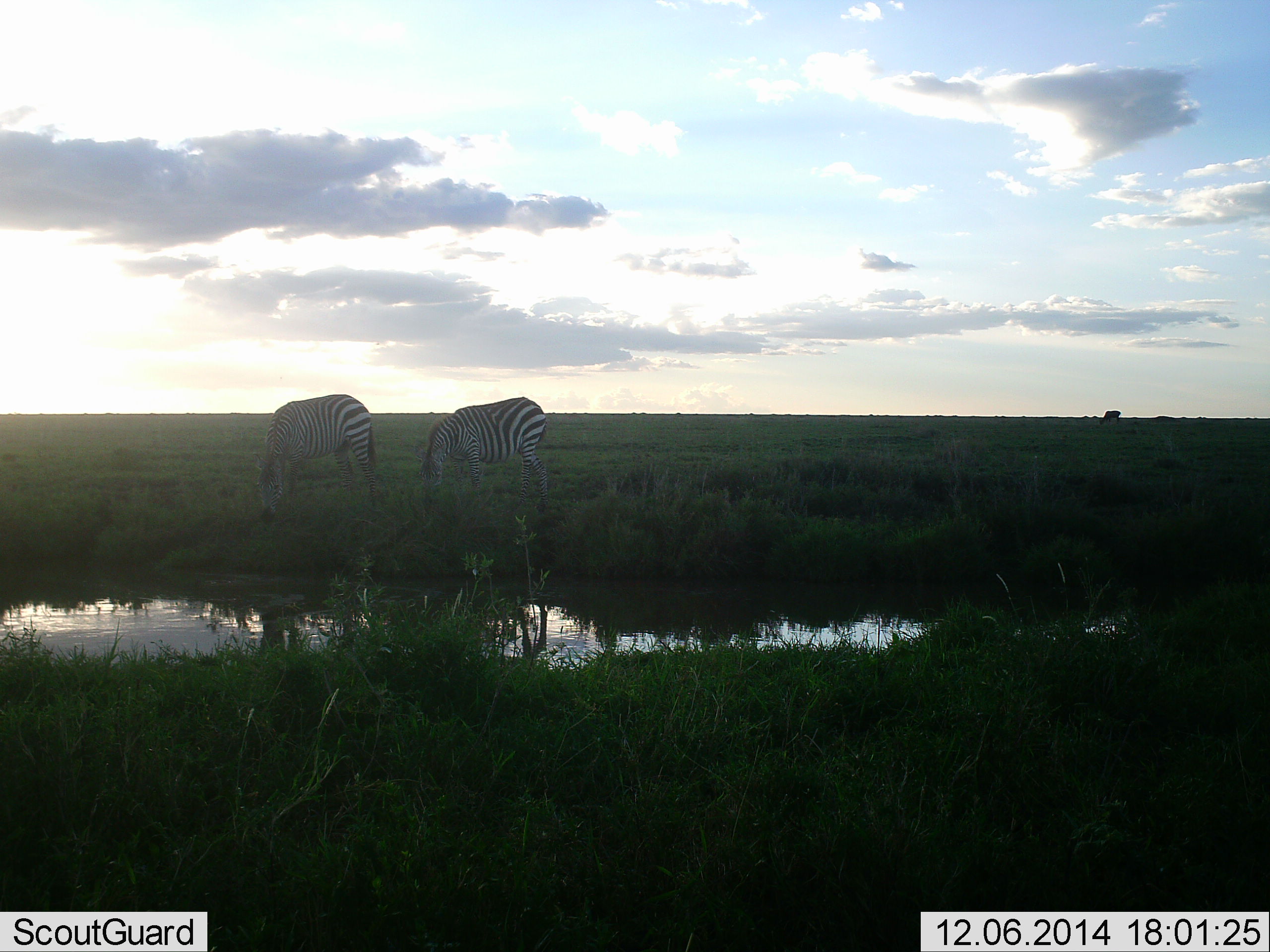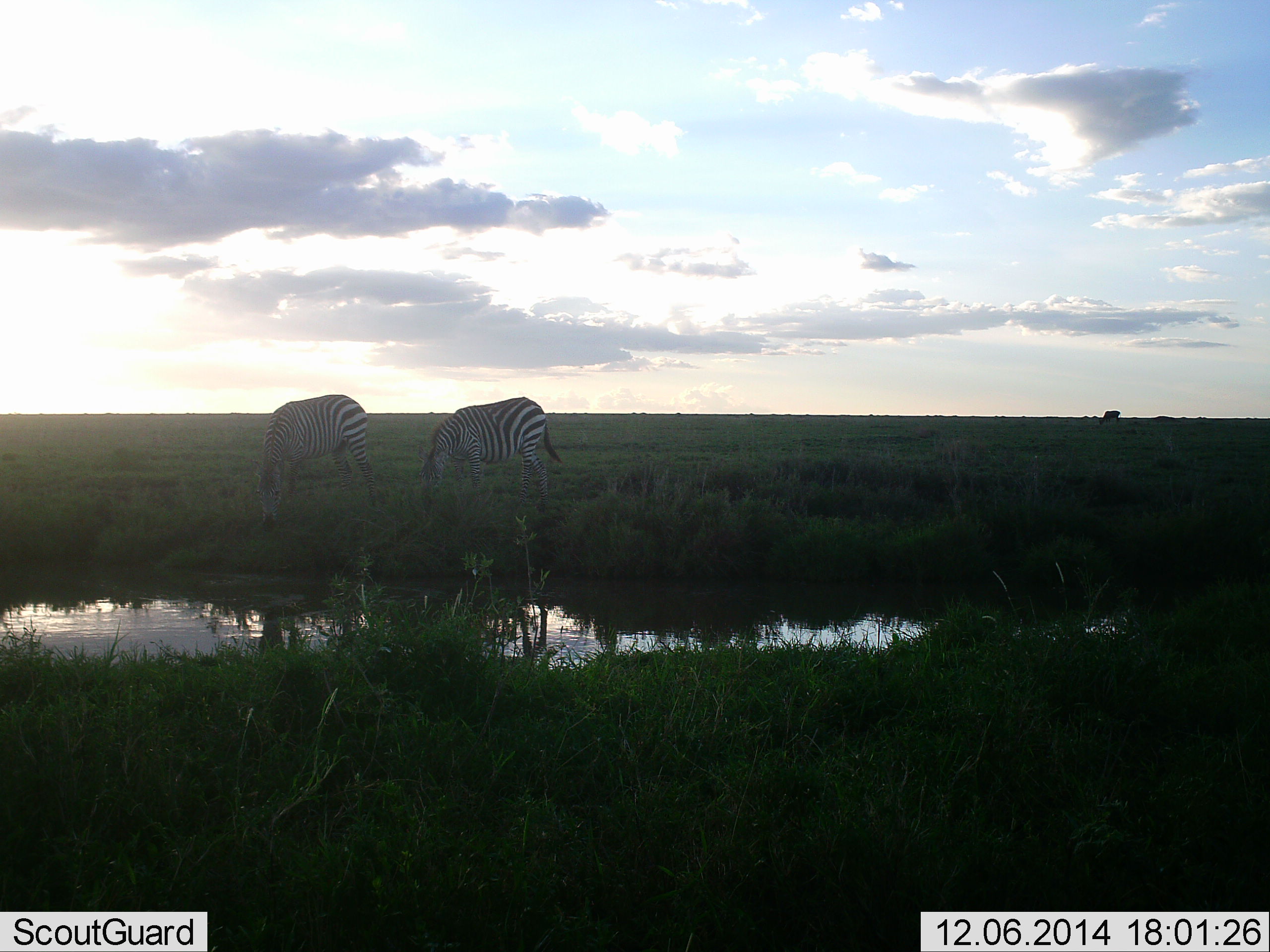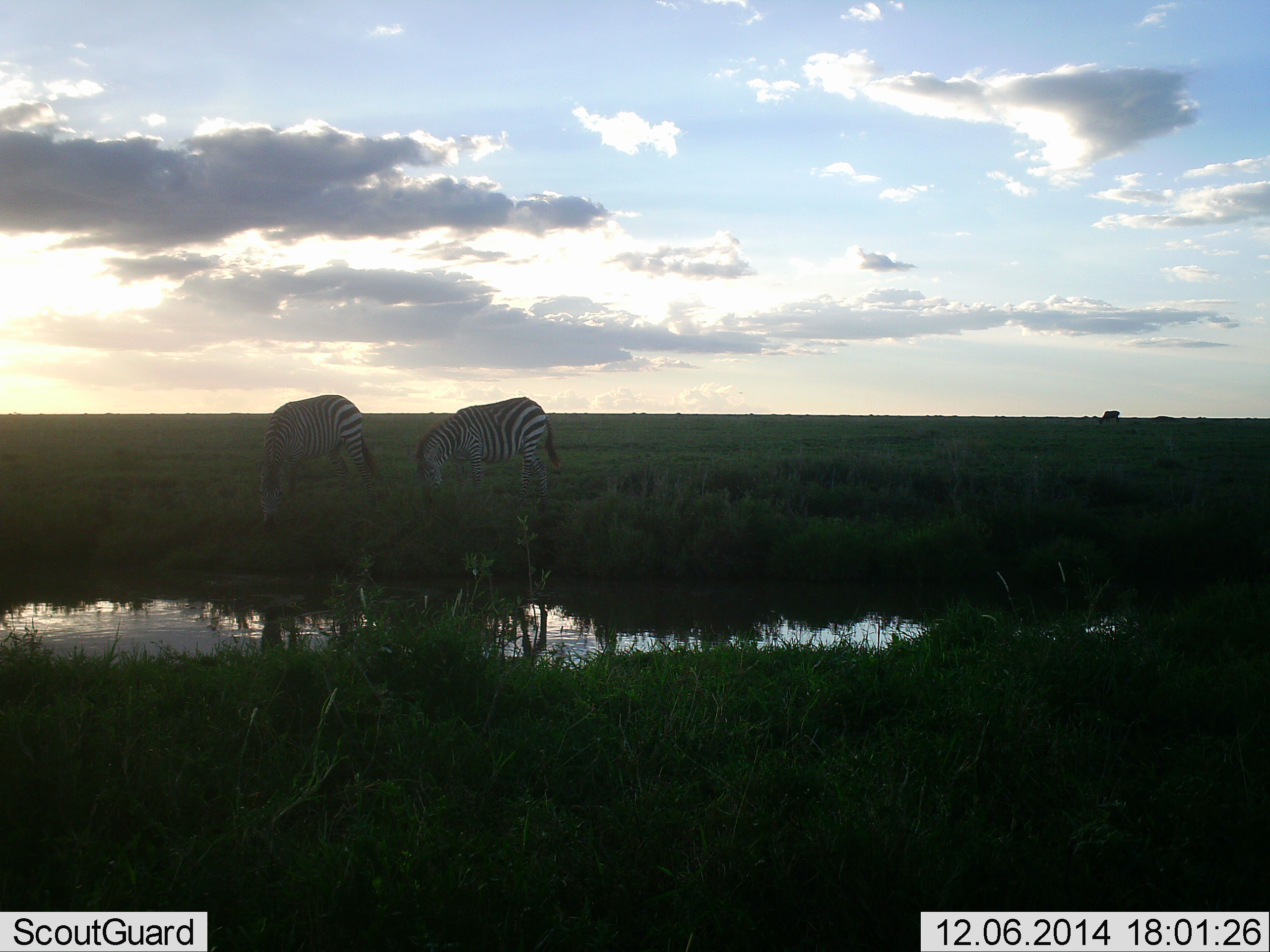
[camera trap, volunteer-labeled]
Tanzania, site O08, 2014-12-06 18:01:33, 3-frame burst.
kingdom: Animalia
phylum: Chordata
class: Mammalia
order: Perissodactyla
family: Equidae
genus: Equus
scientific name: Equus quagga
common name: plains zebra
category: zebra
Zebra (plains zebra) (Equus quagga), count 2. Behavior (volunteer vote fractions): standing 40%, resting 0%, moving 10%, interacting 0%. Young present (vote fraction): 0%. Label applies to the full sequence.